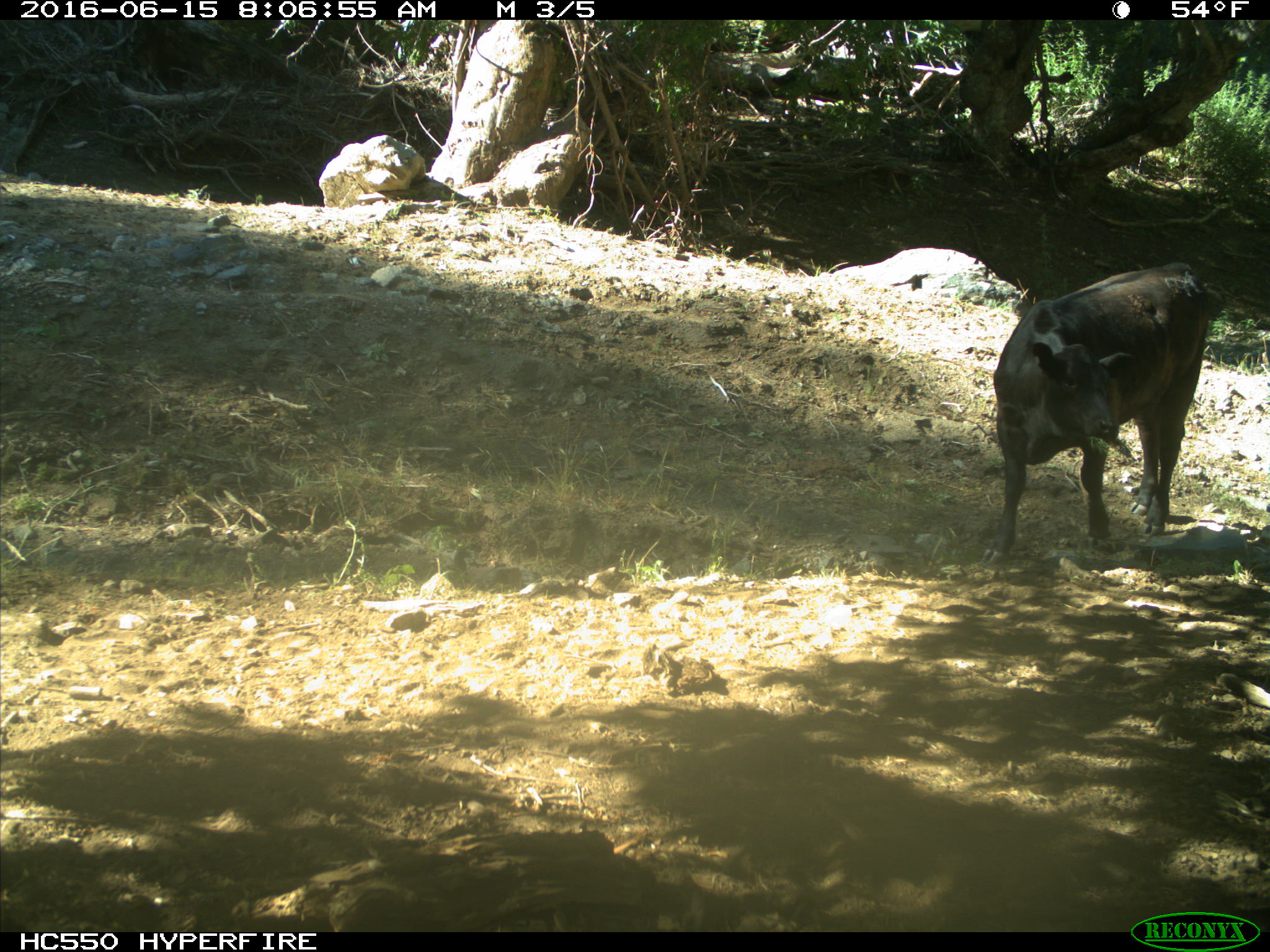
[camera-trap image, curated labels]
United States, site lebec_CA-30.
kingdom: Animalia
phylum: Chordata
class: Mammalia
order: Artiodactyla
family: Bovidae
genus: Bos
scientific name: Bos taurus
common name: domestic cow